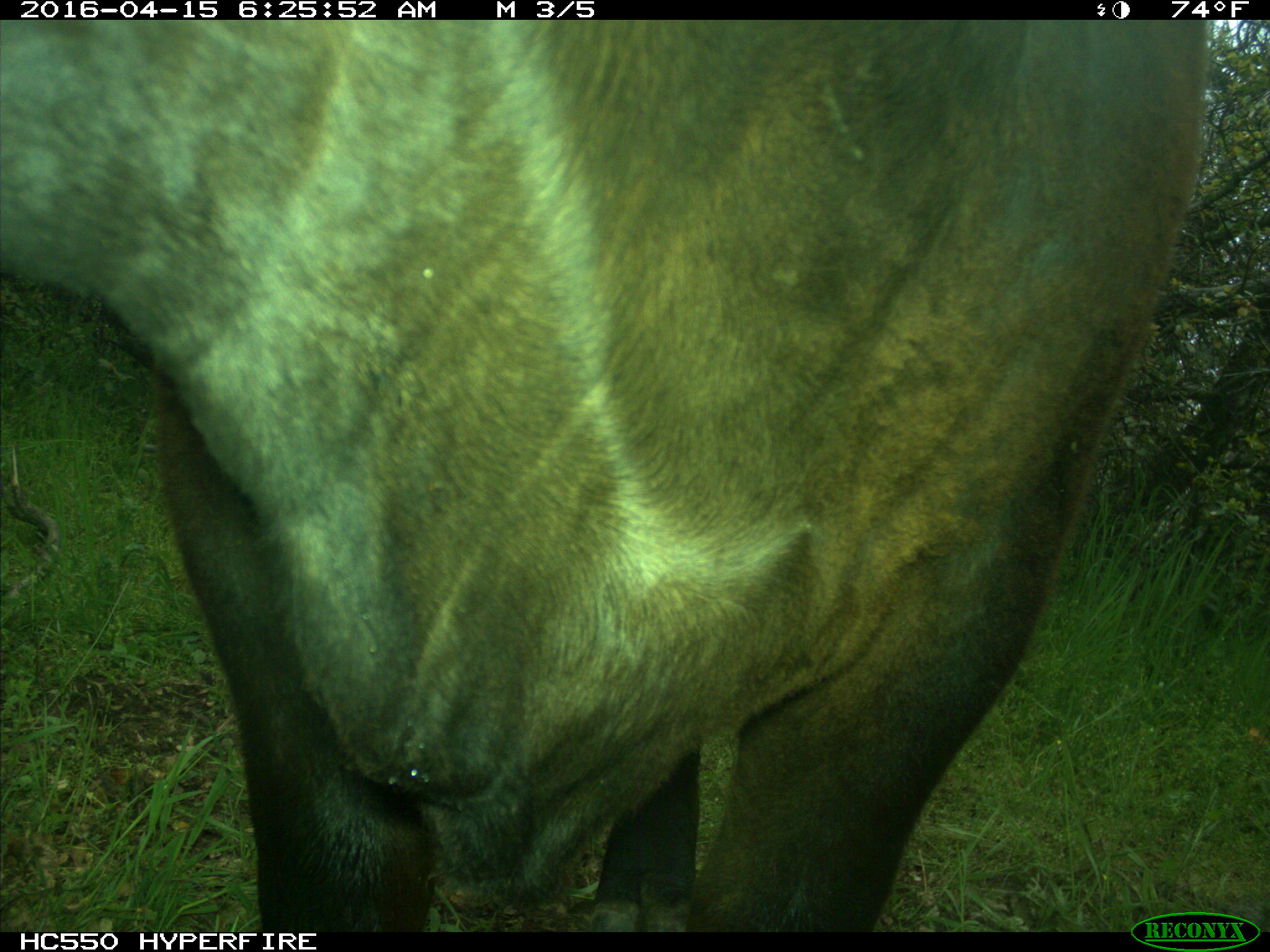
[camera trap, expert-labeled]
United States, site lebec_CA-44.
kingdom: Animalia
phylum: Chordata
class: Mammalia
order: Artiodactyla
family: Bovidae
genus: Bos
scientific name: Bos taurus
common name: domestic cow